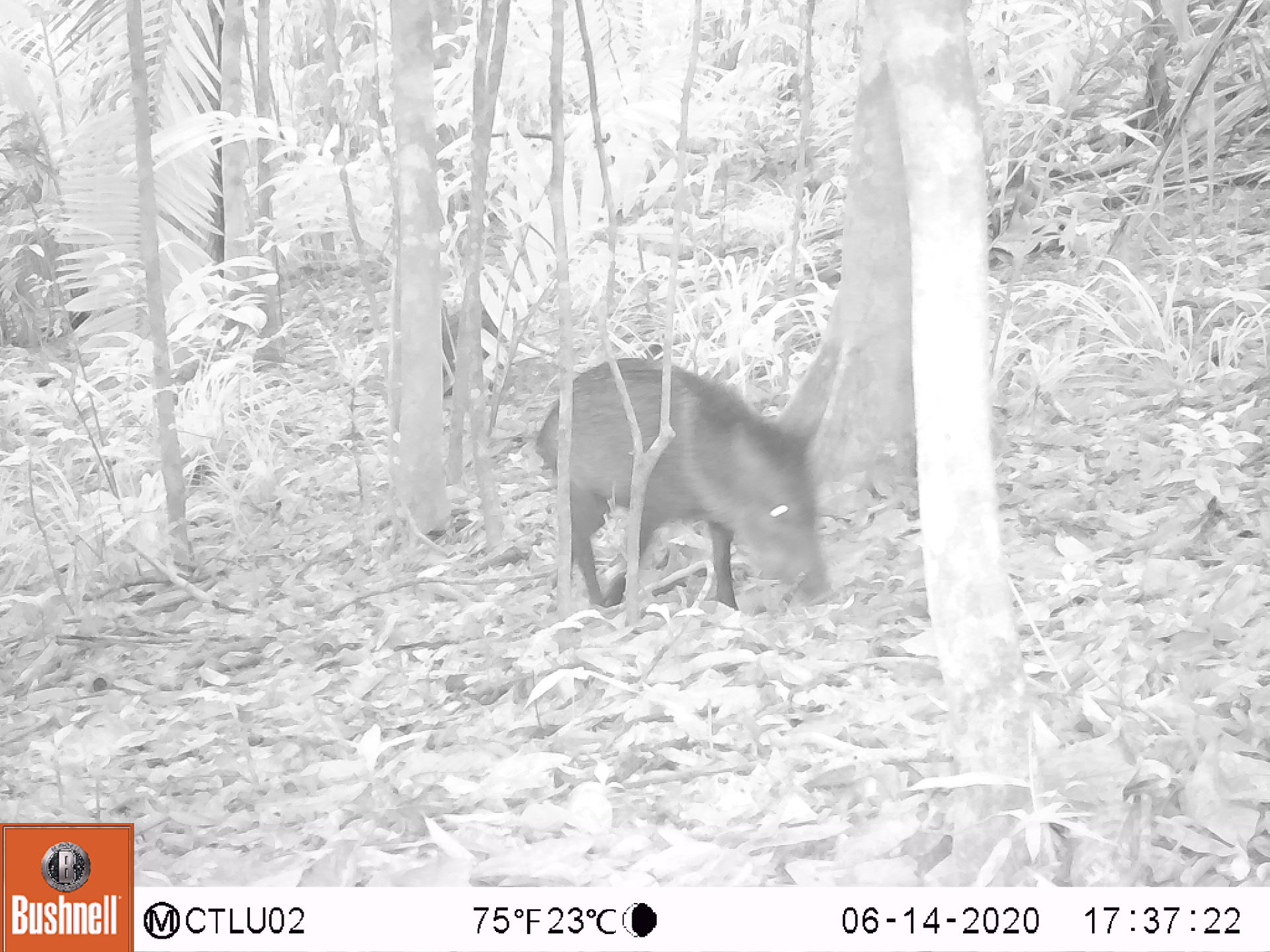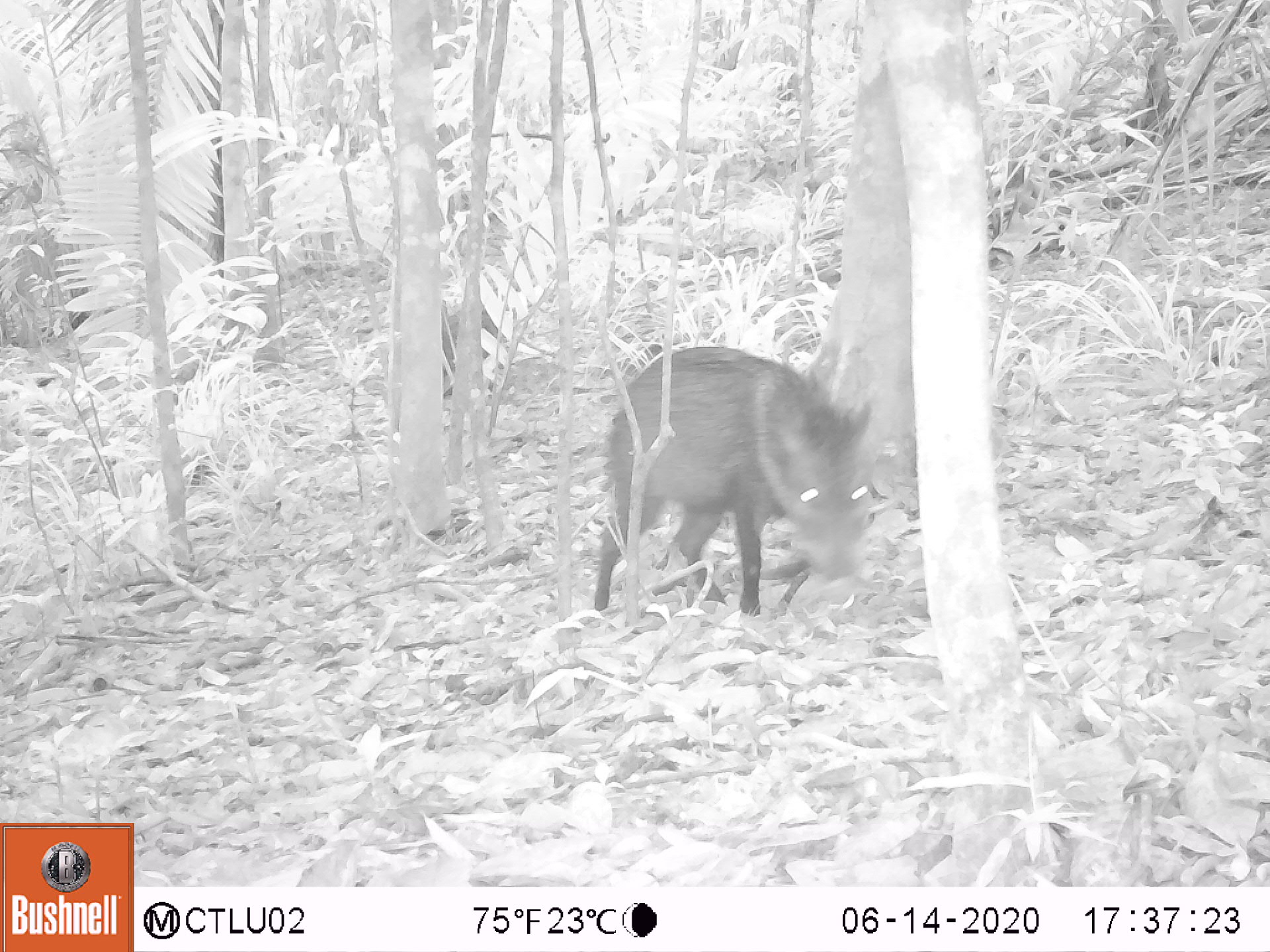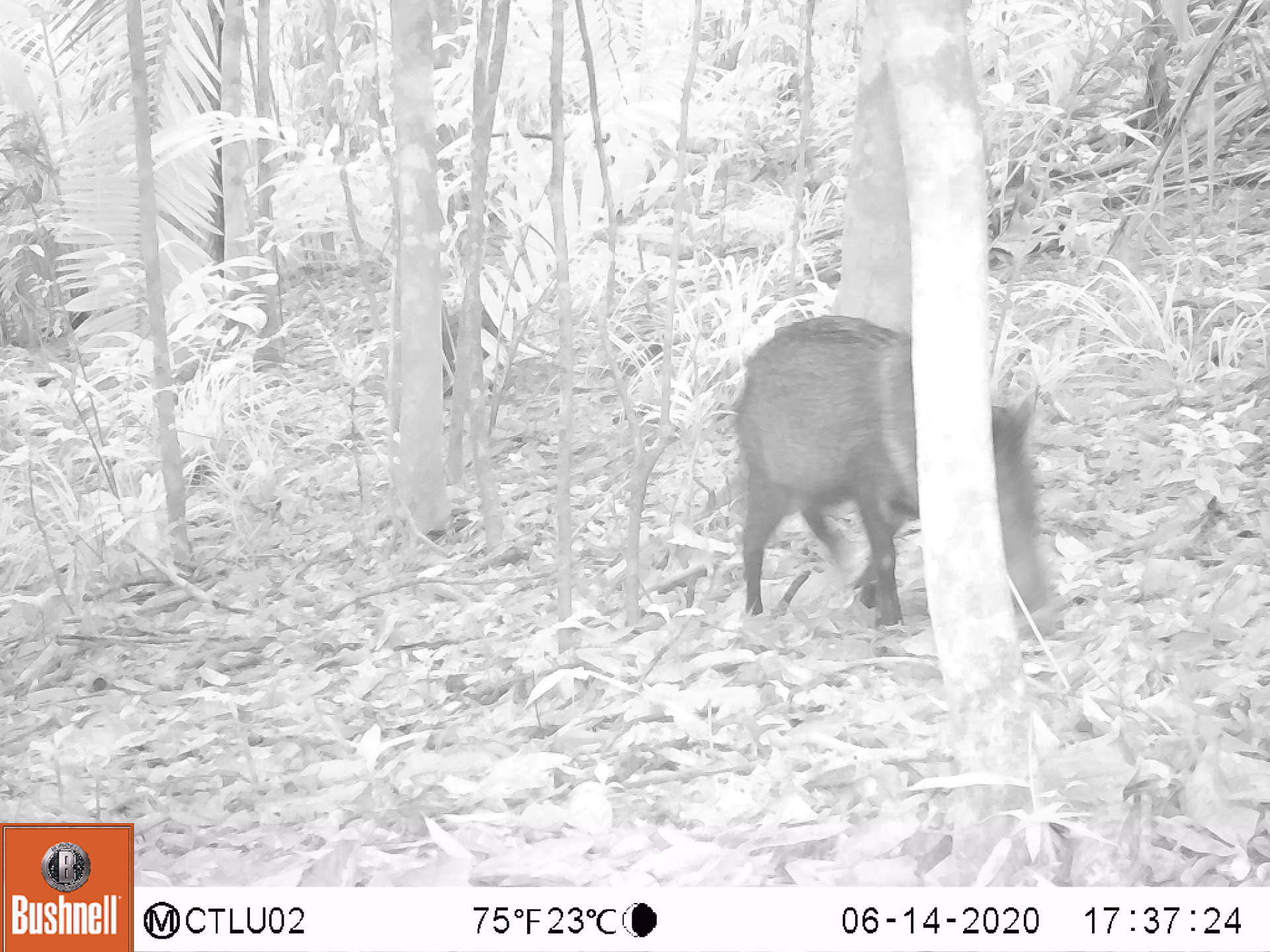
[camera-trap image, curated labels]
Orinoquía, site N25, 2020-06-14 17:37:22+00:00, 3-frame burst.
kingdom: Animalia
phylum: Chordata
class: Mammalia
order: Artiodactyla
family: Tayassuidae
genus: Pecari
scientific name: Pecari tajacu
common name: collared peccary